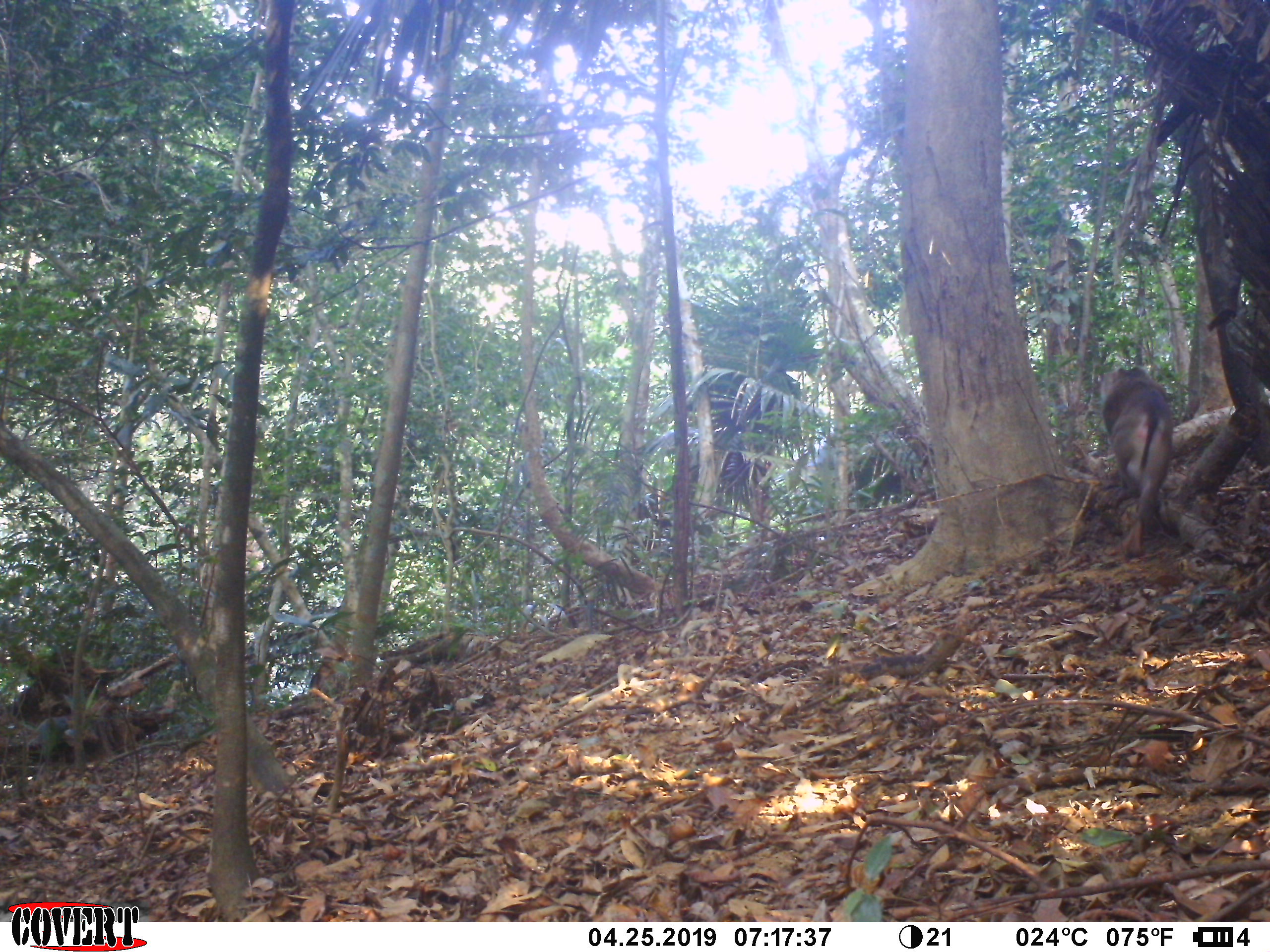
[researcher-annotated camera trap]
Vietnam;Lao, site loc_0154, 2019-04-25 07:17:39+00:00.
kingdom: Animalia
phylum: Chordata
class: Mammalia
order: Primates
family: Cercopithecidae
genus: Macaca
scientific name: Macaca nemestrina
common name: pig-tailed macaque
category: pig tailed macaque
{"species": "pig tailed macaque (pig-tailed macaque) (Macaca nemestrina)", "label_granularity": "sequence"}